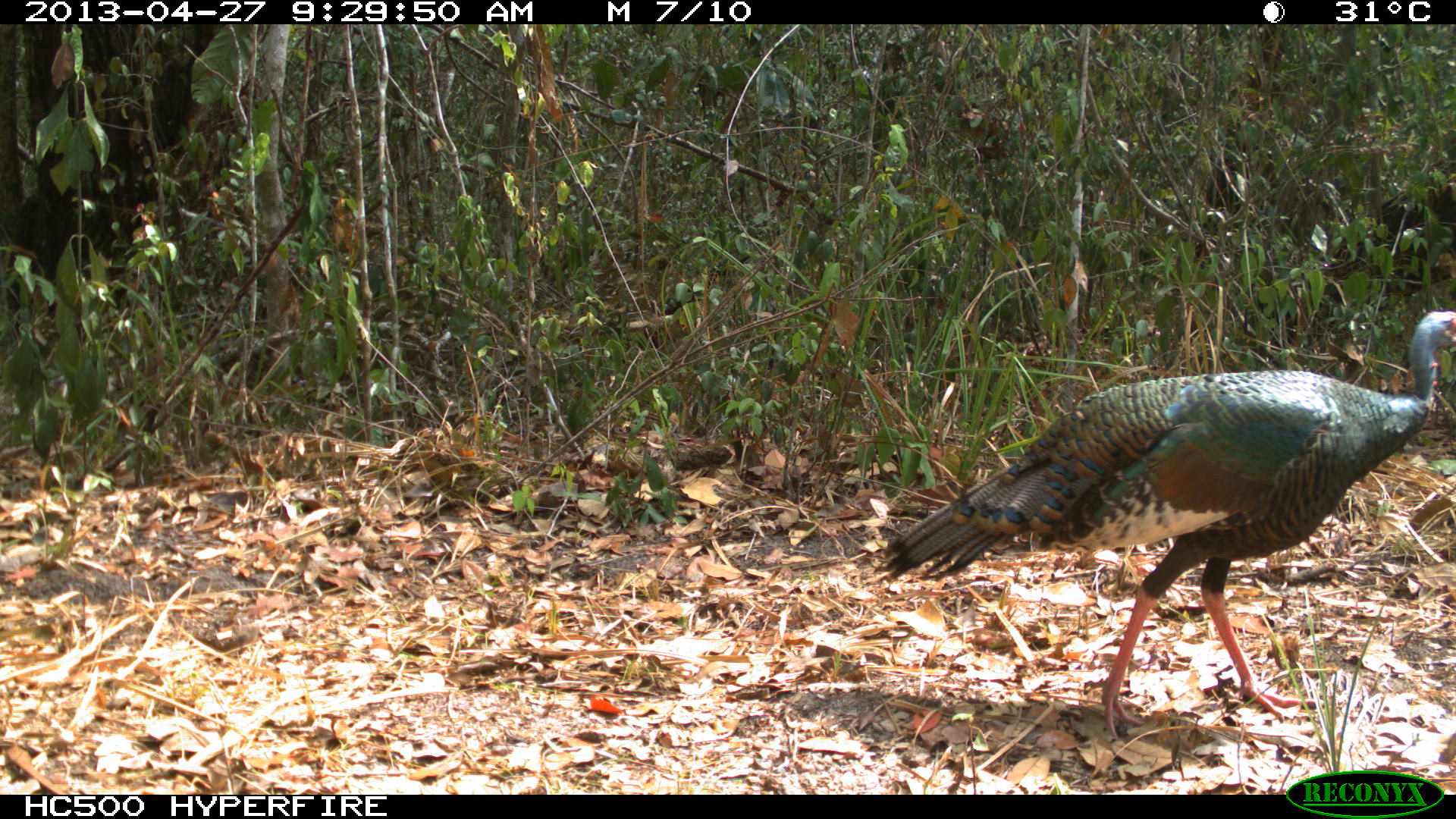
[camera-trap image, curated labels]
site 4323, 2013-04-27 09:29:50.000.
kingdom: Animalia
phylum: Chordata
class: Aves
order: Galliformes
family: Phasianidae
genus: Meleagris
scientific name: Meleagris ocellata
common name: ocellated turkey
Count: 1.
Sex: female.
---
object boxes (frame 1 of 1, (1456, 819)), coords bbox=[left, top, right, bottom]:
meleagris ocellata: bbox=[875, 306, 1456, 740]